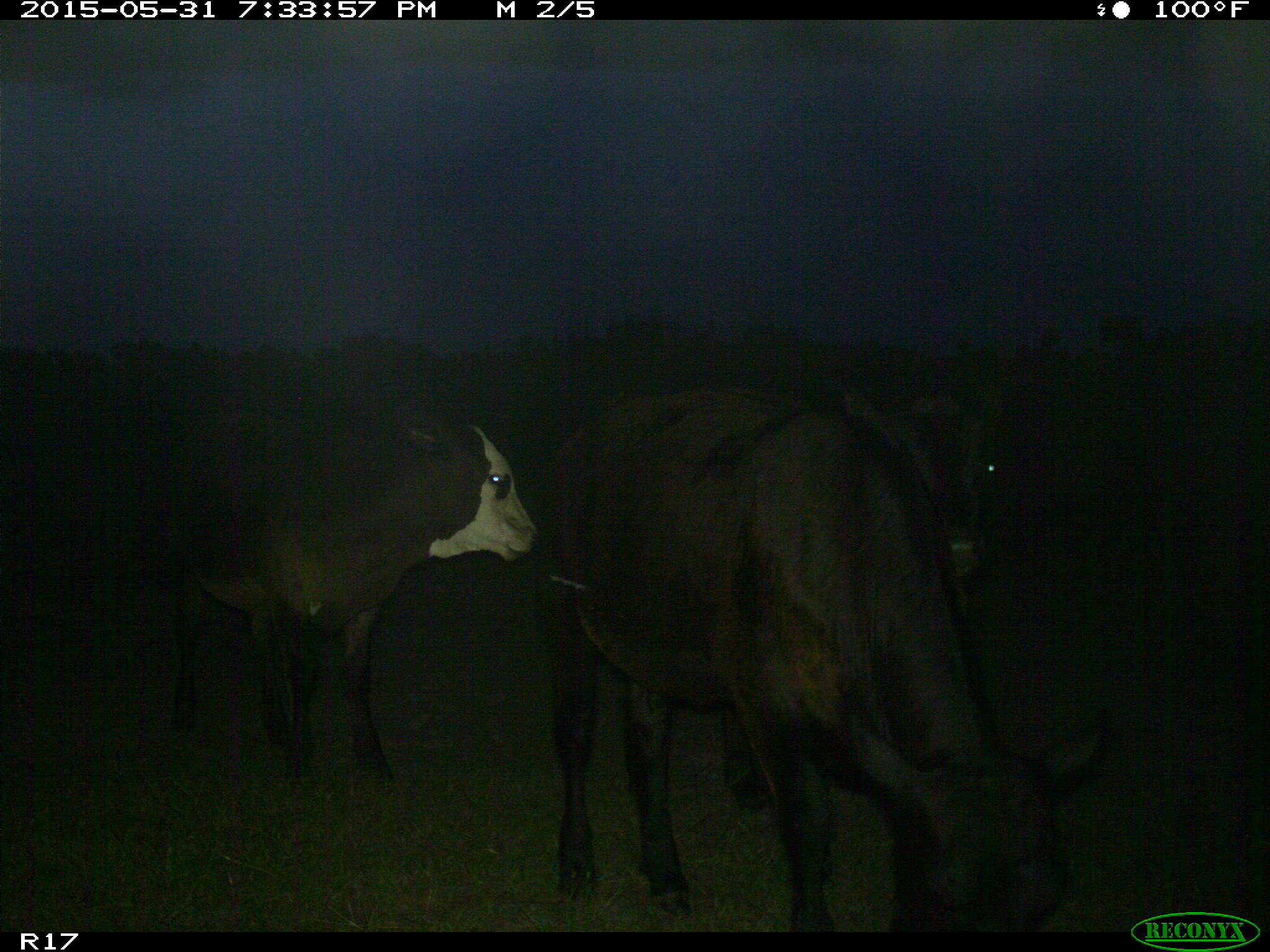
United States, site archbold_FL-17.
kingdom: Animalia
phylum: Chordata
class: Mammalia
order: Artiodactyla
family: Bovidae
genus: Bos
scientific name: Bos taurus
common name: domestic cow